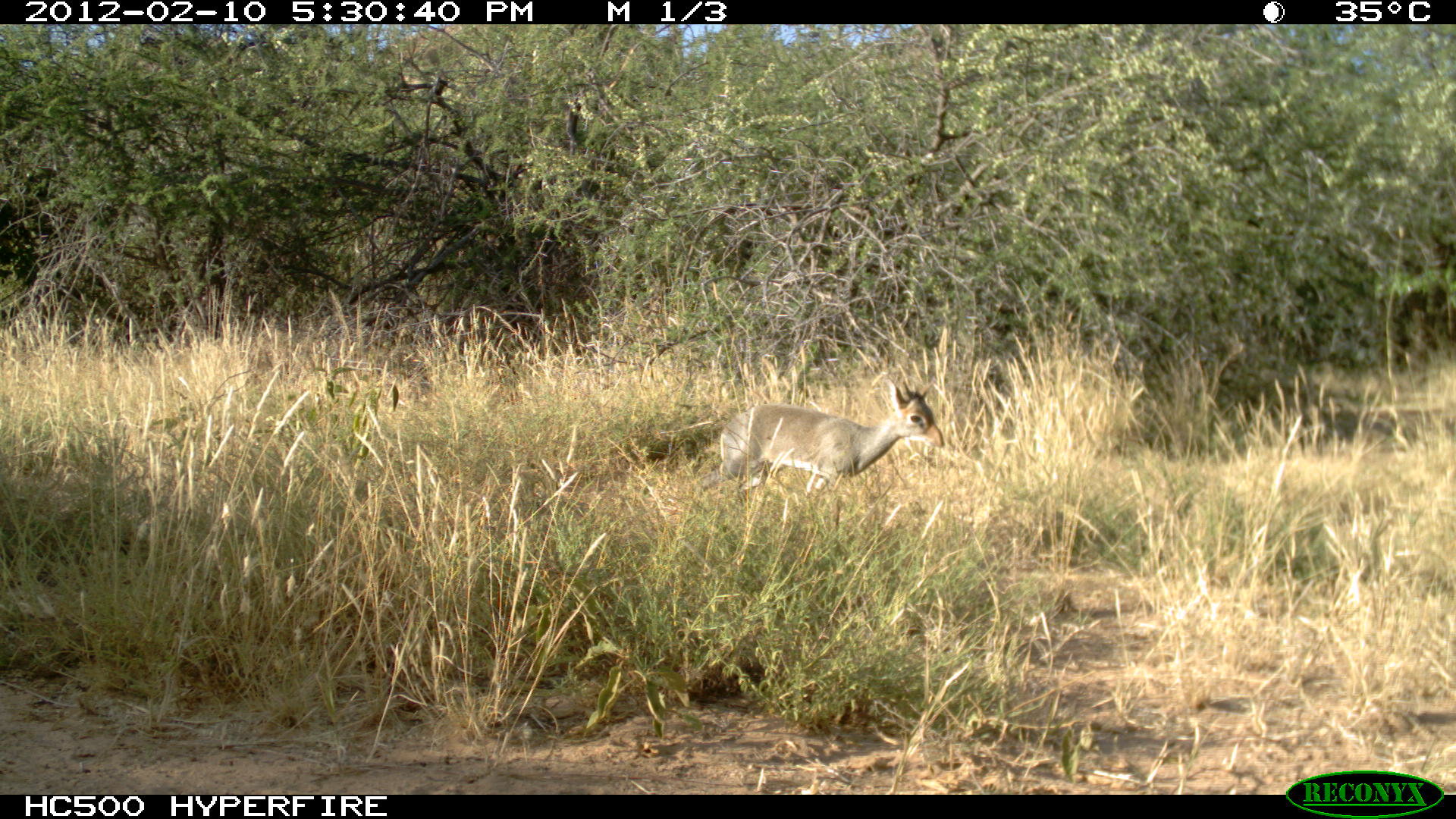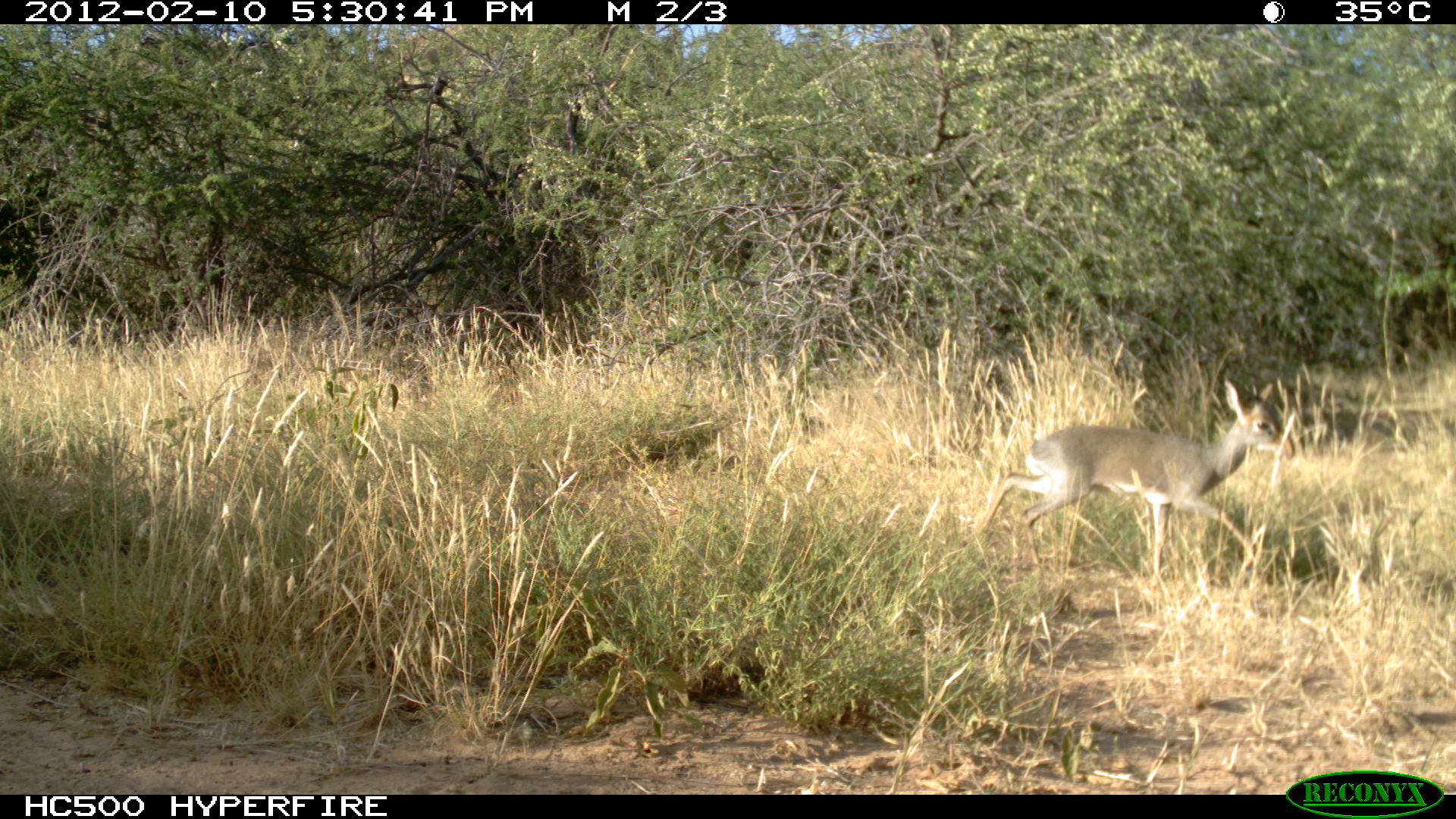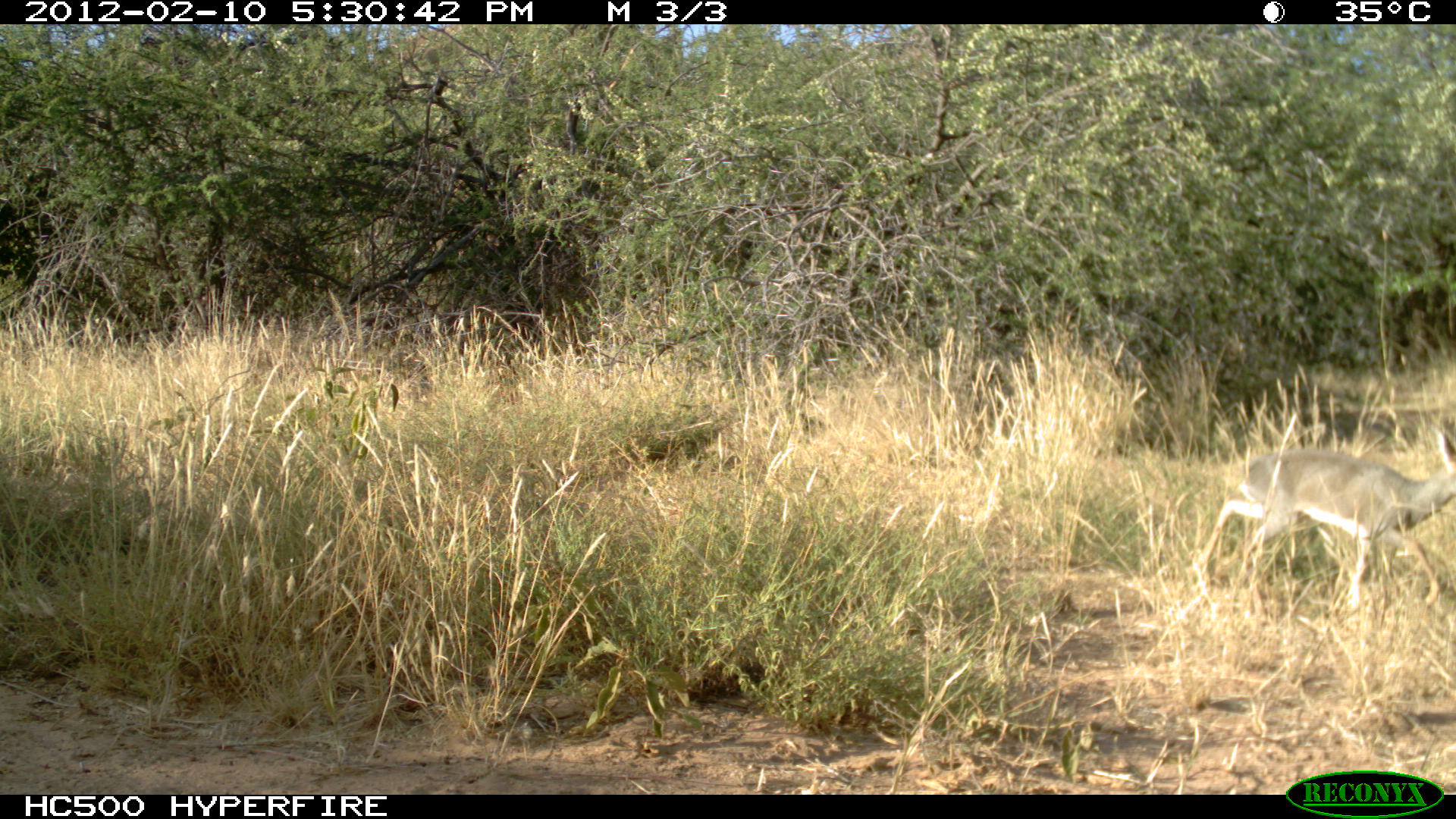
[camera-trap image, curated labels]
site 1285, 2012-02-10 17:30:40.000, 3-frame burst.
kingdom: Animalia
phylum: Chordata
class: Mammalia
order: Artiodactyla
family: Bovidae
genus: Madoqua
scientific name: Madoqua guentheri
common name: günther's dik-dik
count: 1